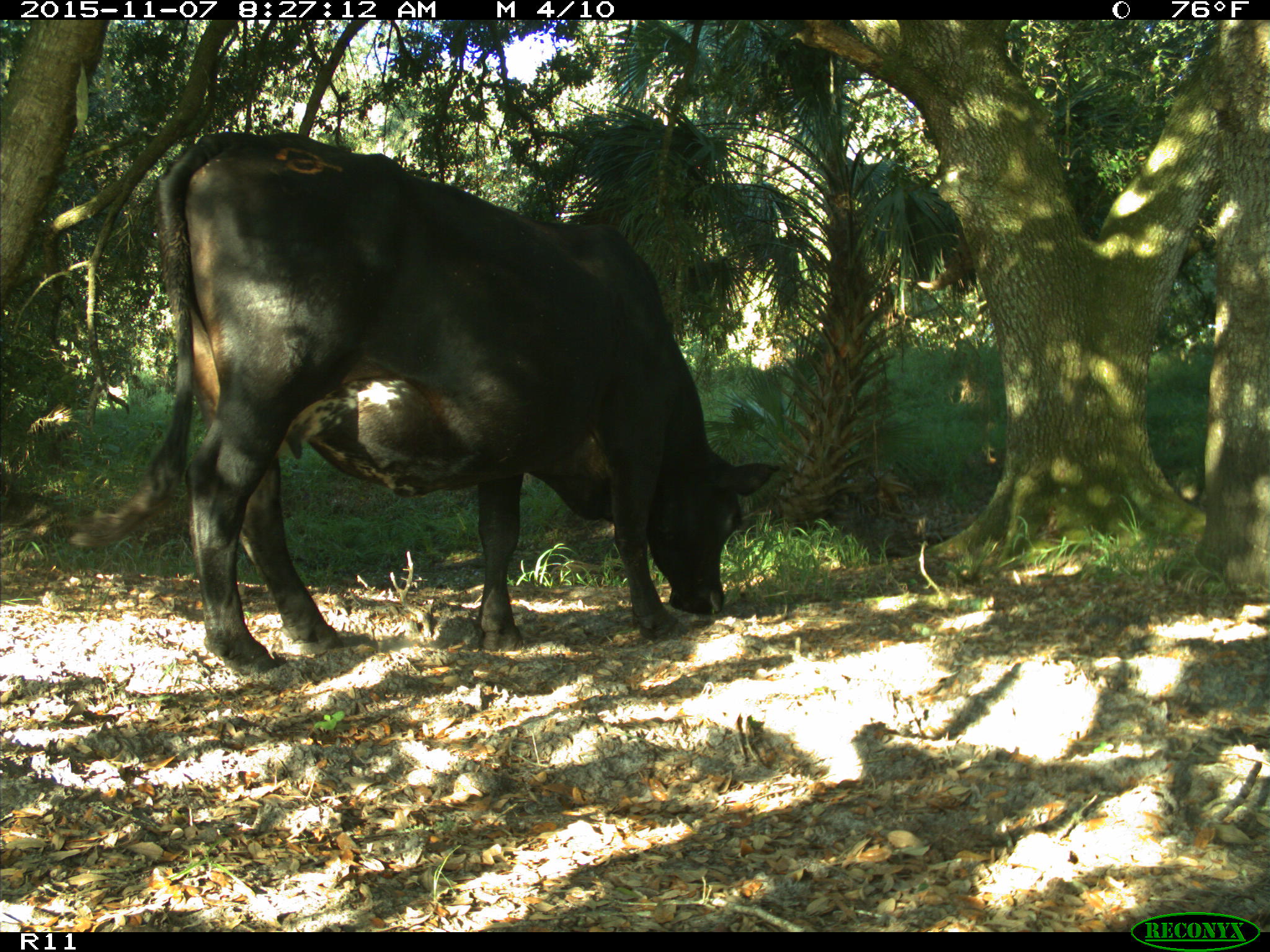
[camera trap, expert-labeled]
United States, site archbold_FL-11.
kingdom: Animalia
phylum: Chordata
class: Mammalia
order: Artiodactyla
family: Bovidae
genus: Bos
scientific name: Bos taurus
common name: domestic cow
Bos taurus (domestic cow).